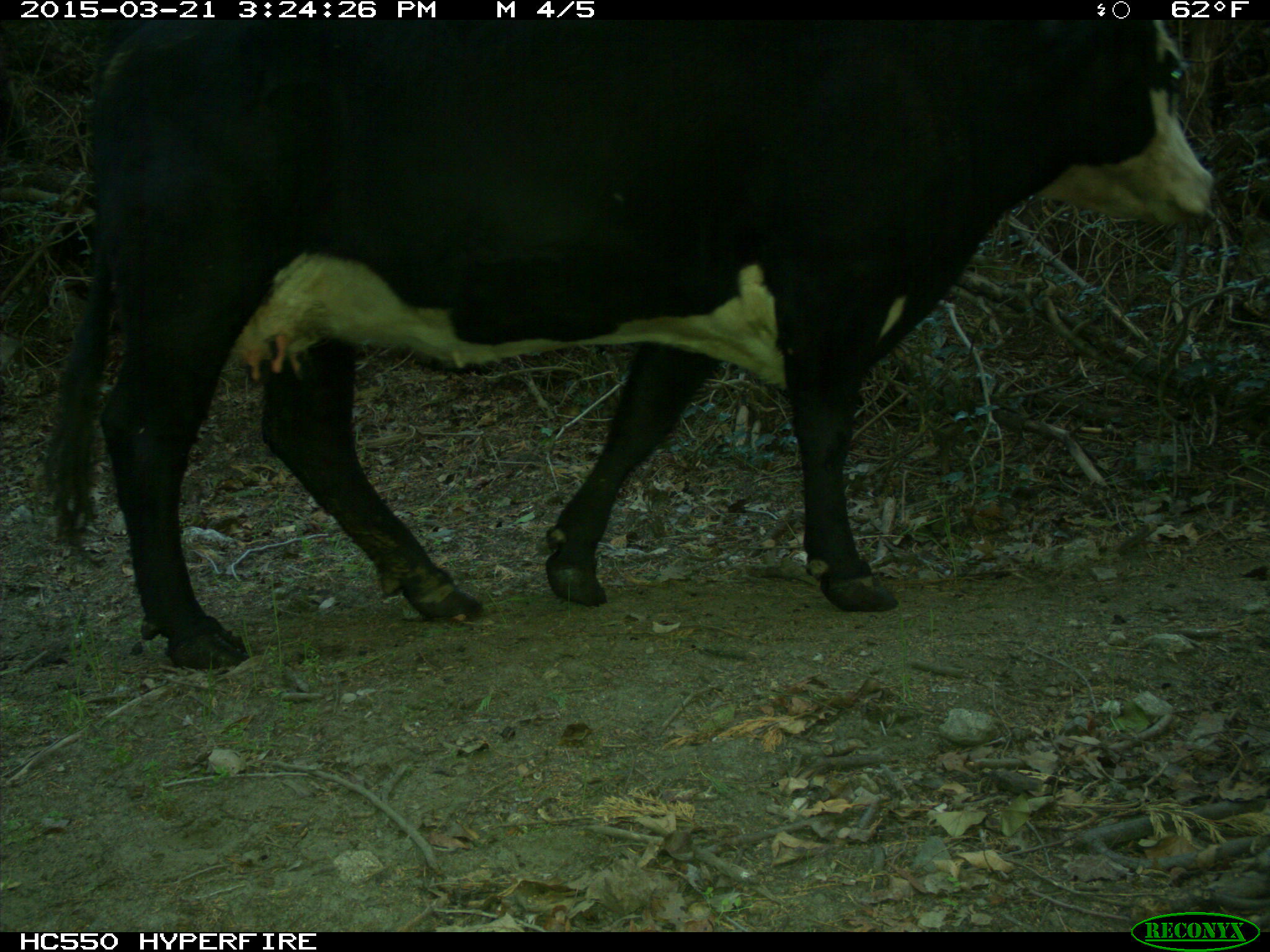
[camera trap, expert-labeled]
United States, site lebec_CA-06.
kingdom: Animalia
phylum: Chordata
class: Mammalia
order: Artiodactyla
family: Bovidae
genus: Bos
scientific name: Bos taurus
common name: domestic cow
Bos taurus (domestic cow).